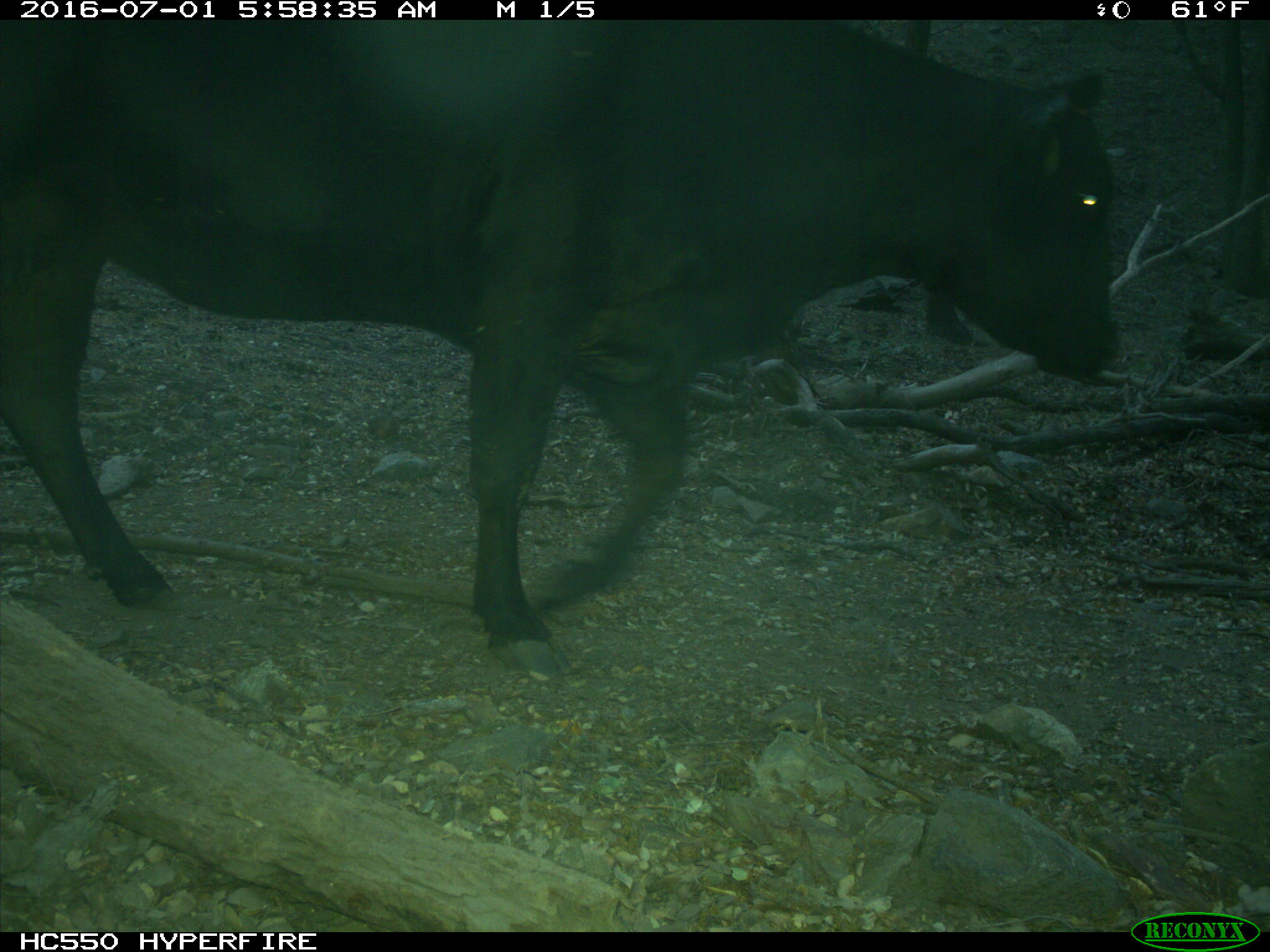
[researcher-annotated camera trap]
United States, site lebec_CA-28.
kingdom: Animalia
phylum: Chordata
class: Mammalia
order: Artiodactyla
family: Bovidae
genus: Bos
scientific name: Bos taurus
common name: domestic cow